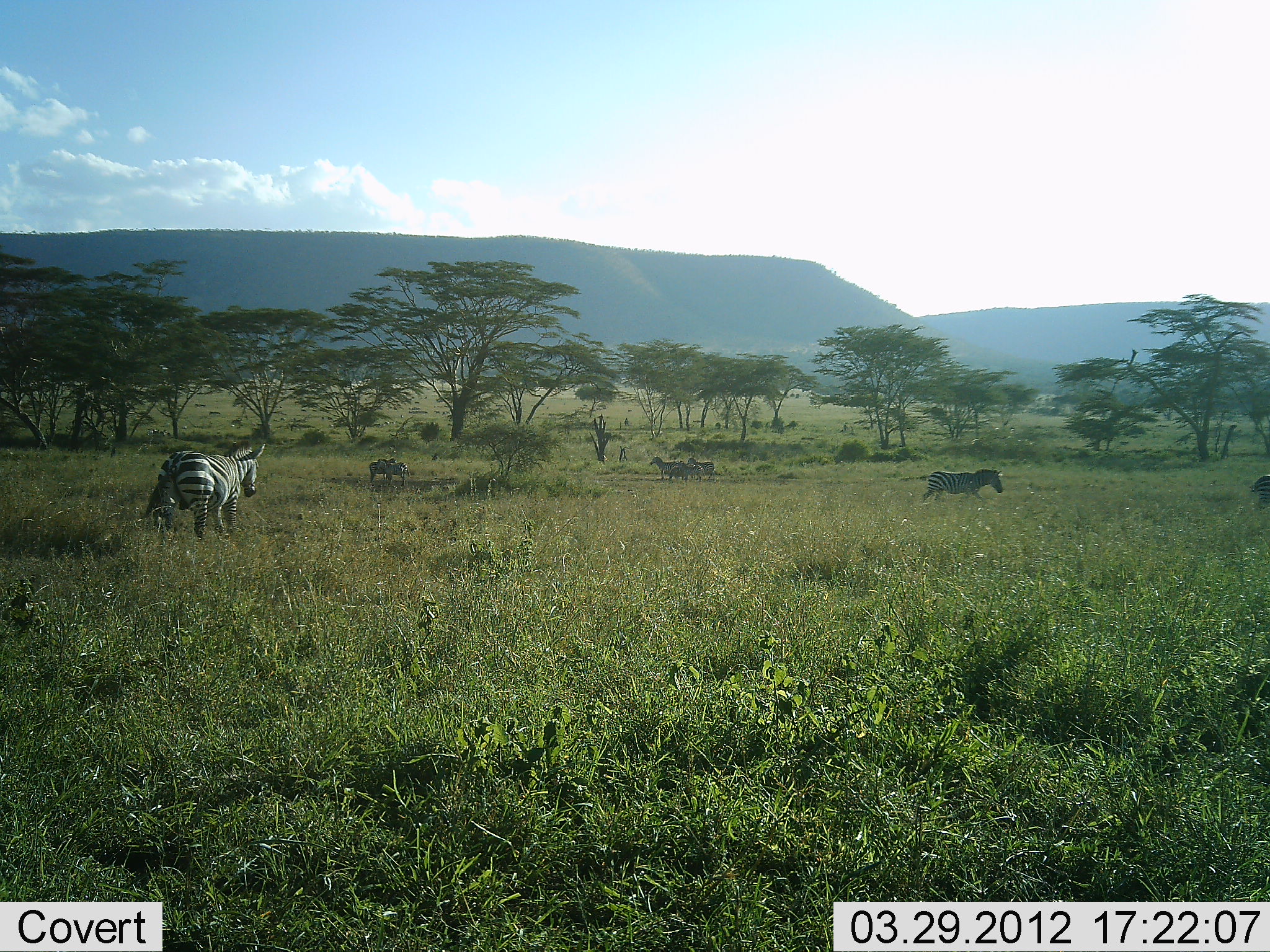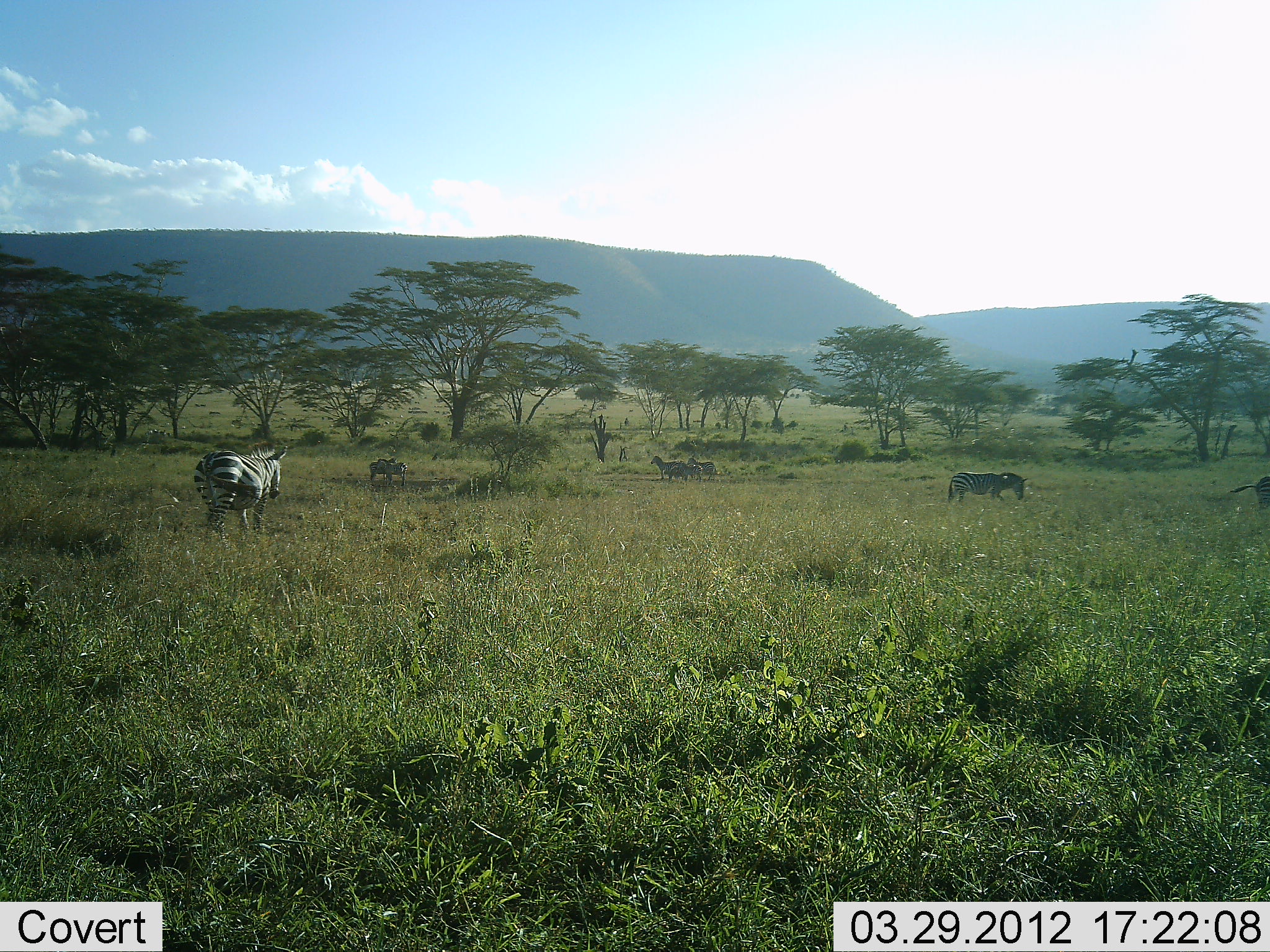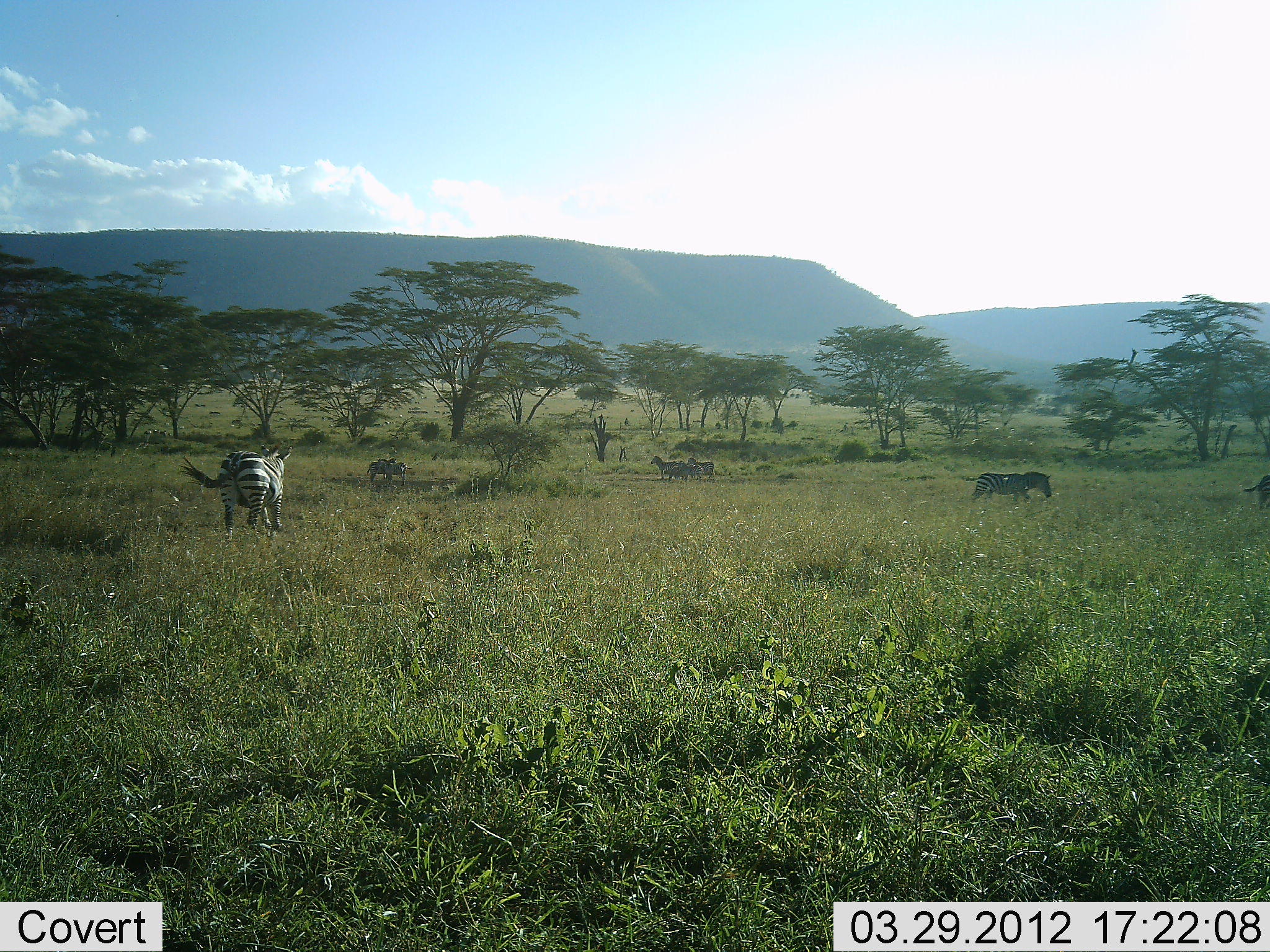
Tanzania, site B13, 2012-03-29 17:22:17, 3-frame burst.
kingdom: Animalia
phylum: Chordata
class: Mammalia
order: Perissodactyla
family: Equidae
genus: Equus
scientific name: Equus quagga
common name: plains zebra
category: zebra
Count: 6.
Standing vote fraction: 68%.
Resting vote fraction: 5%.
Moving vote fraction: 77%.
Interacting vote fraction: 0%.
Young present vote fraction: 0%.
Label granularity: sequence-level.